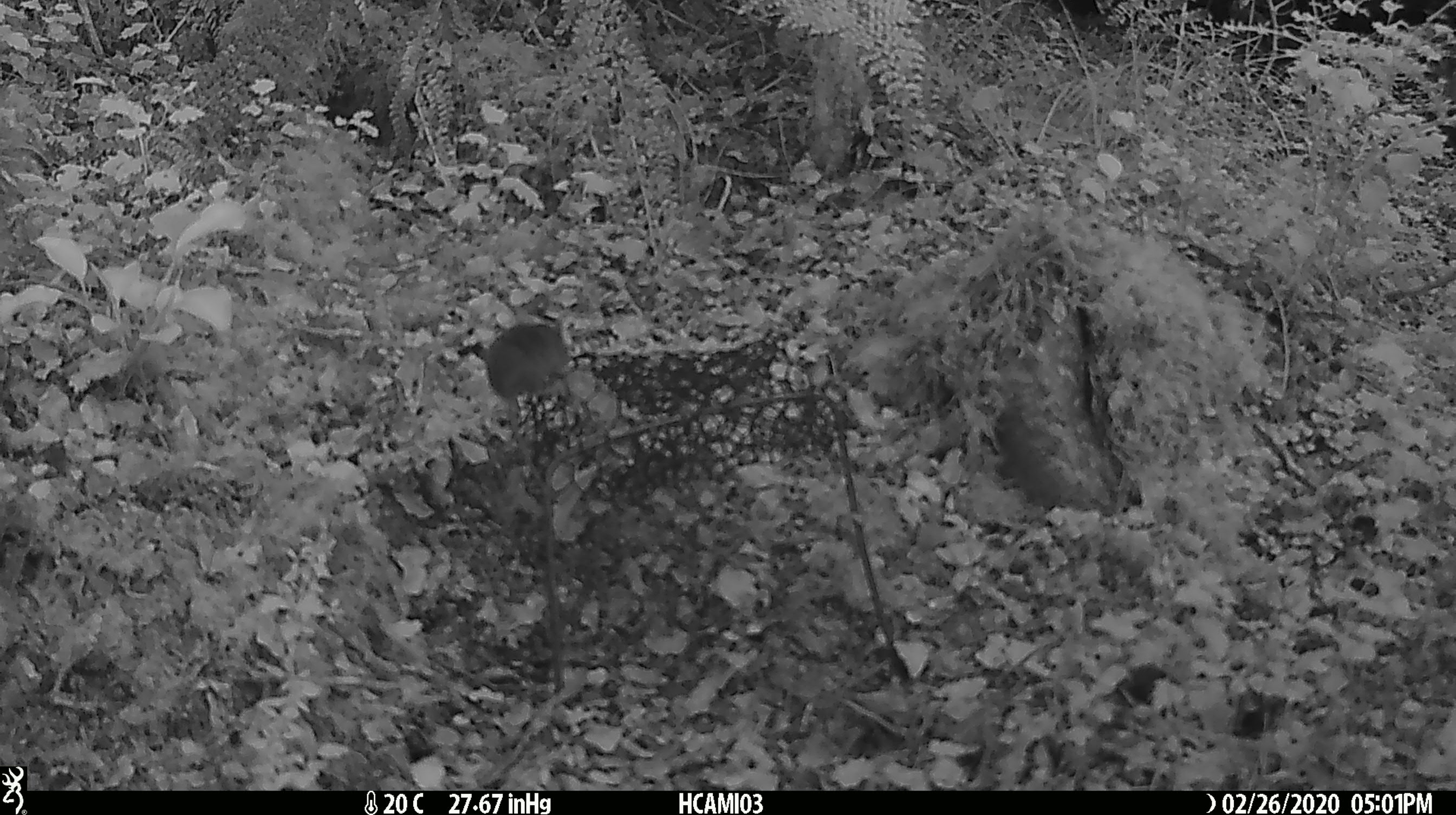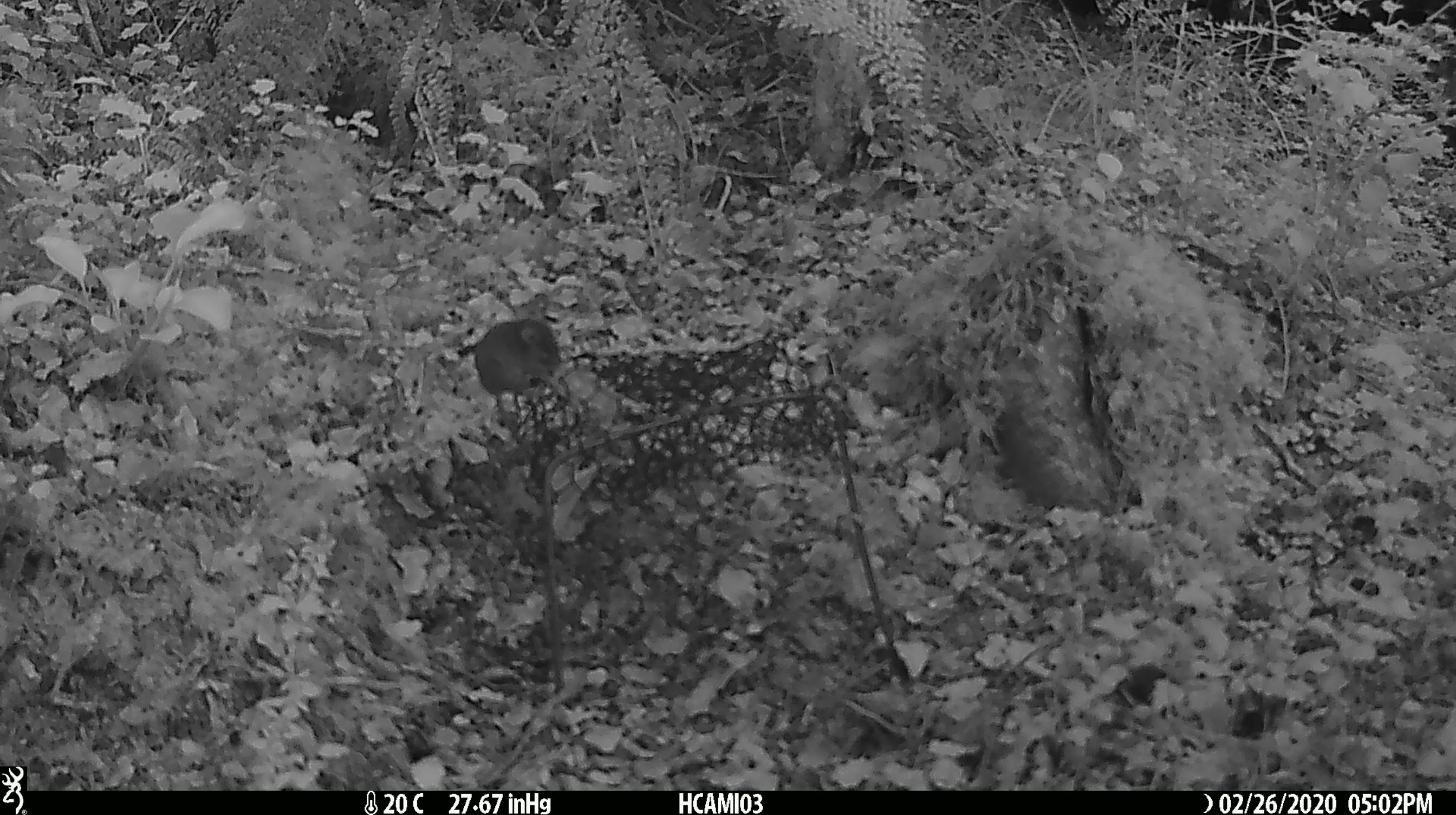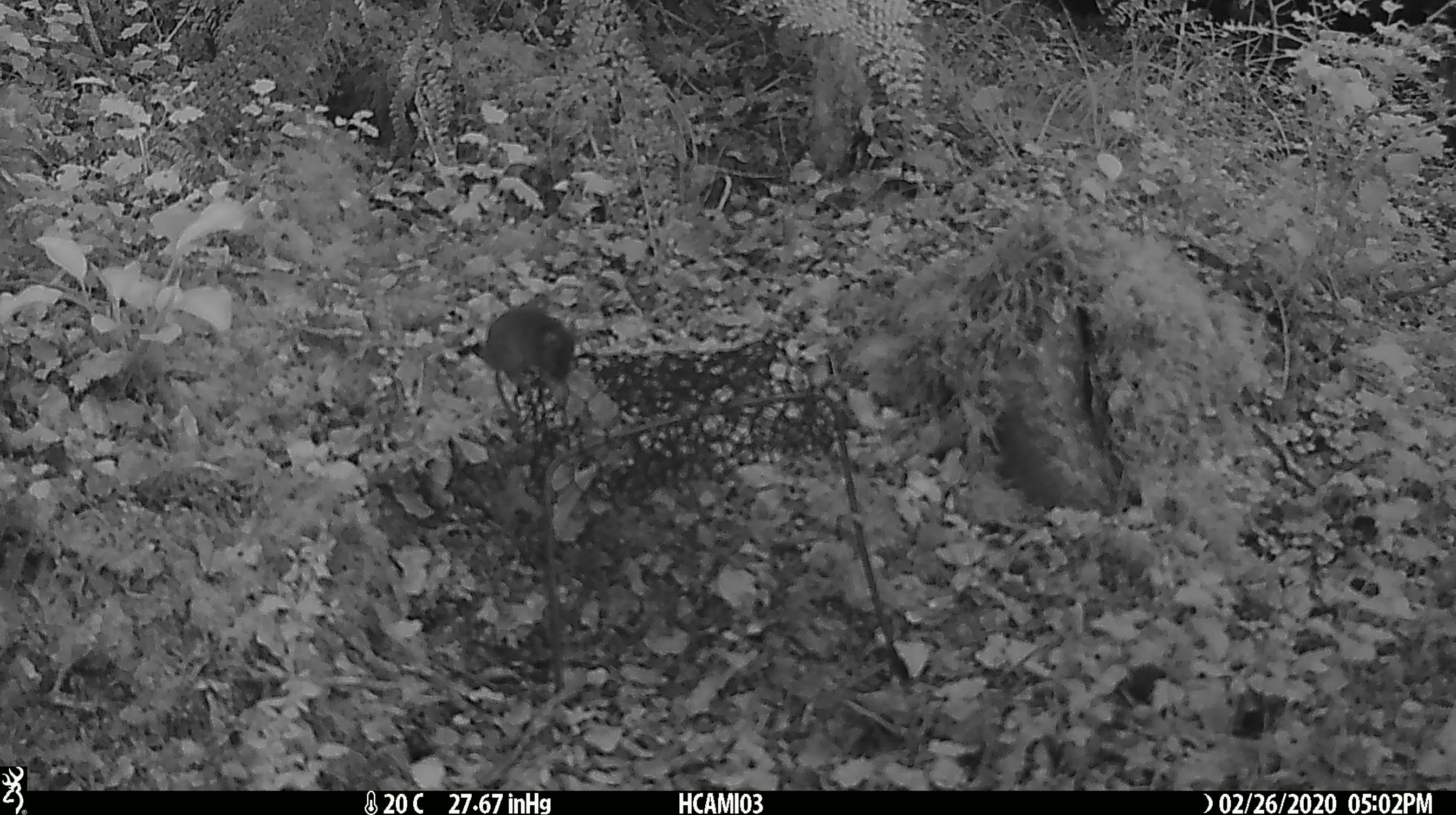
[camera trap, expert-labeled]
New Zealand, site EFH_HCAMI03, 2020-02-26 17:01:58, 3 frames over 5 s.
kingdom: Animalia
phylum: Chordata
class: Mammalia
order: Rodentia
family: Muridae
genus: Mus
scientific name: Mus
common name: mouse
Mouse (Mus).